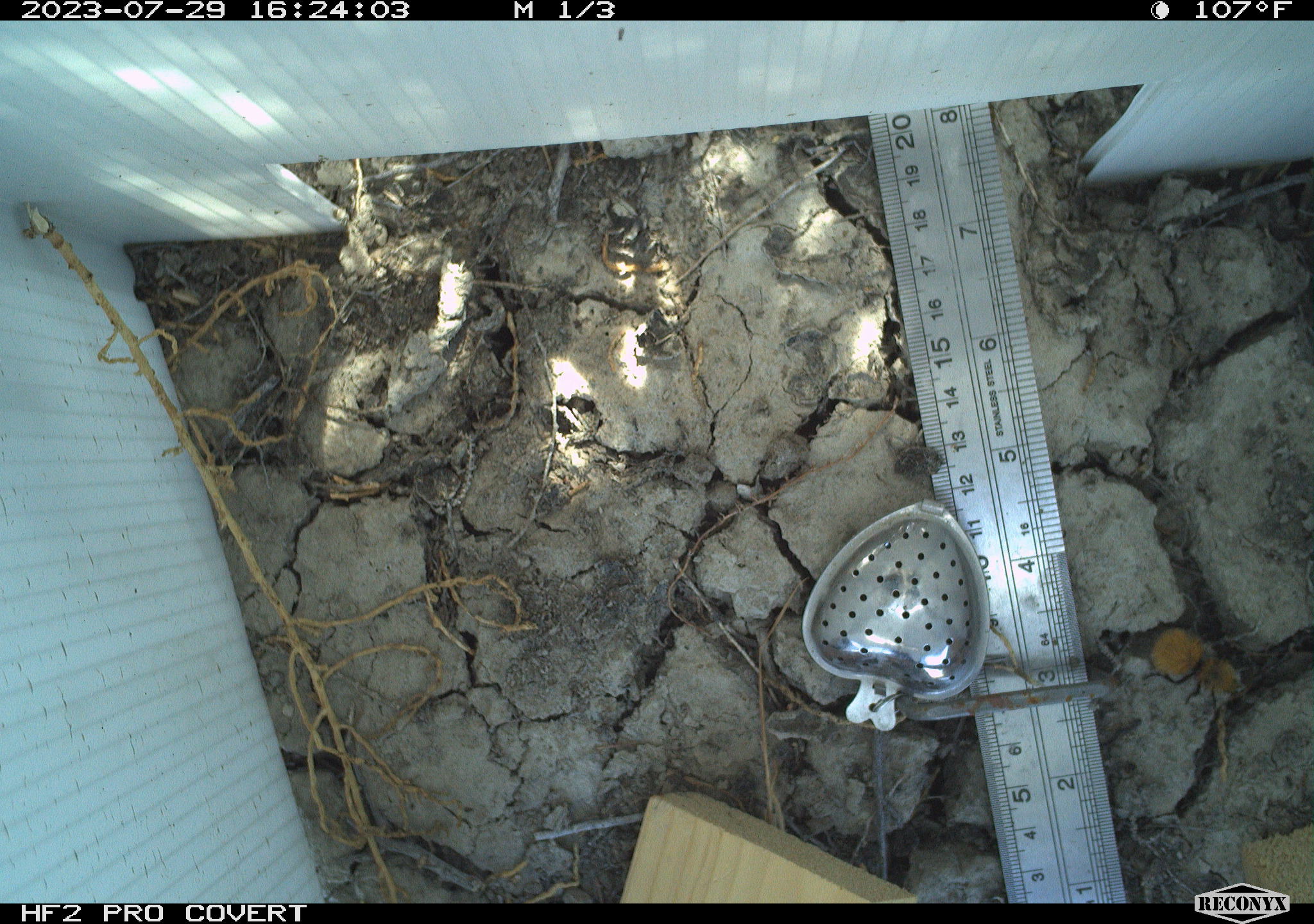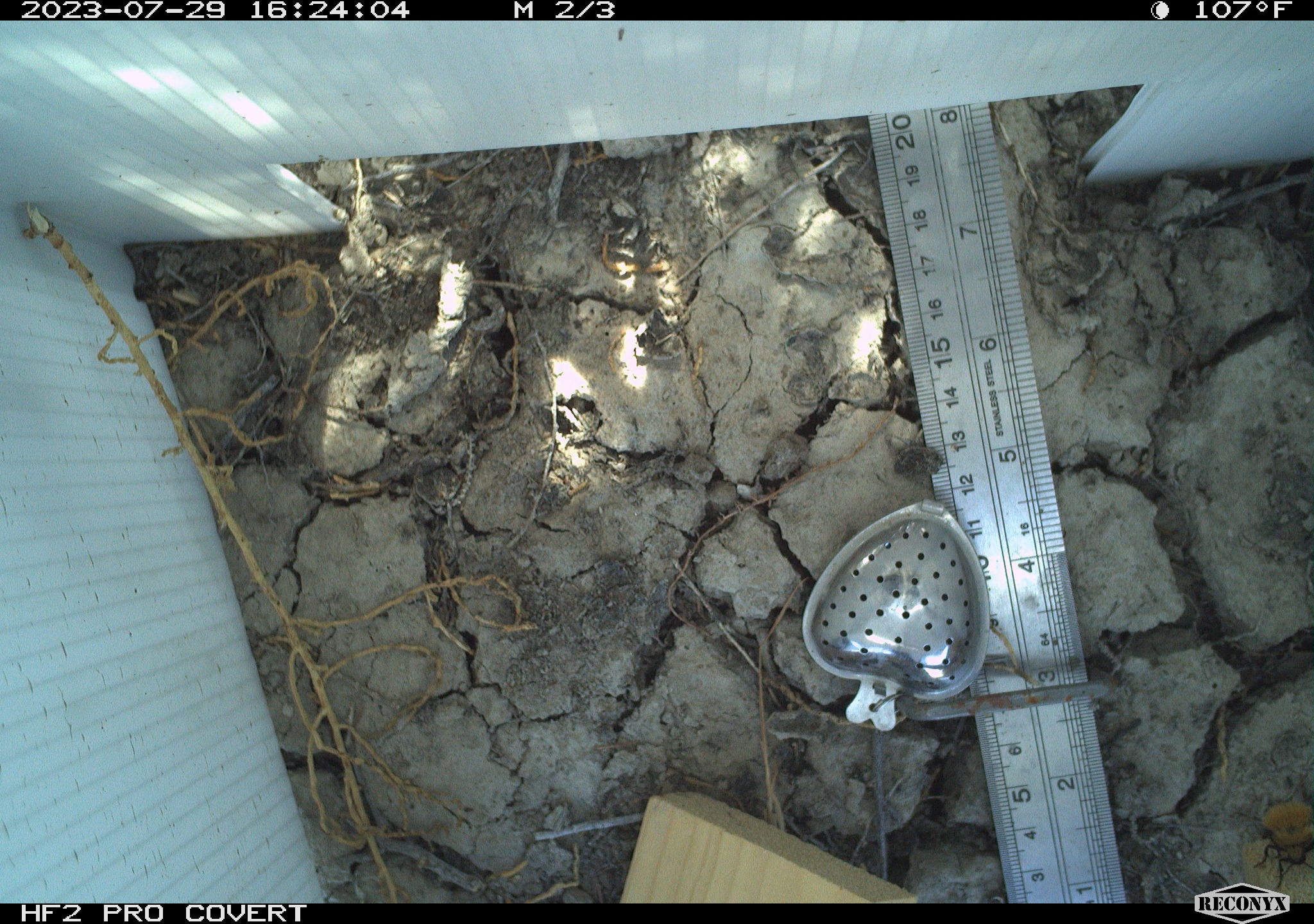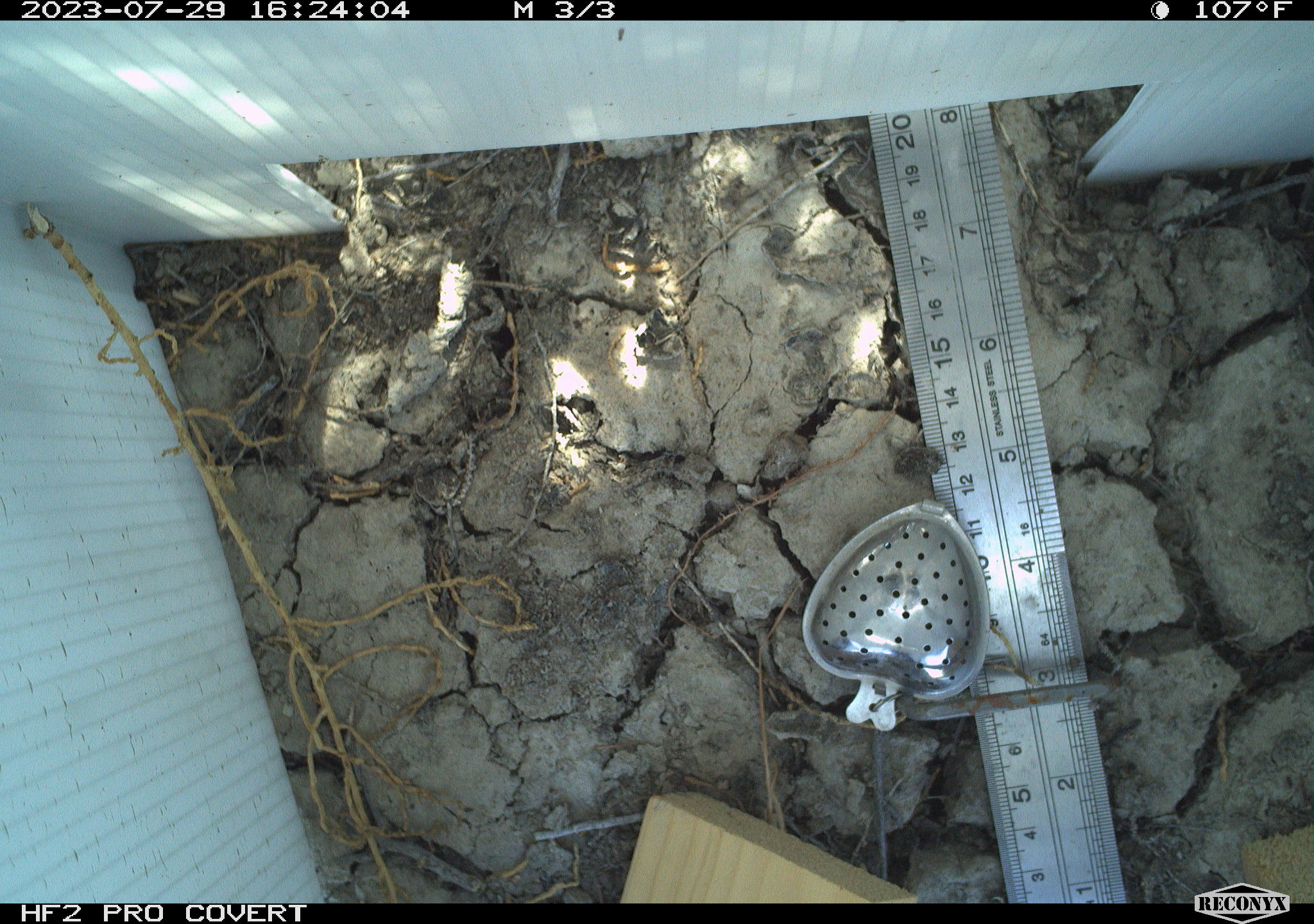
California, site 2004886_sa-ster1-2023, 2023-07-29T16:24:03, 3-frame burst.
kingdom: Animalia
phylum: Arthropoda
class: Insecta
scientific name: Insecta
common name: insect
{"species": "insect (Insecta)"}